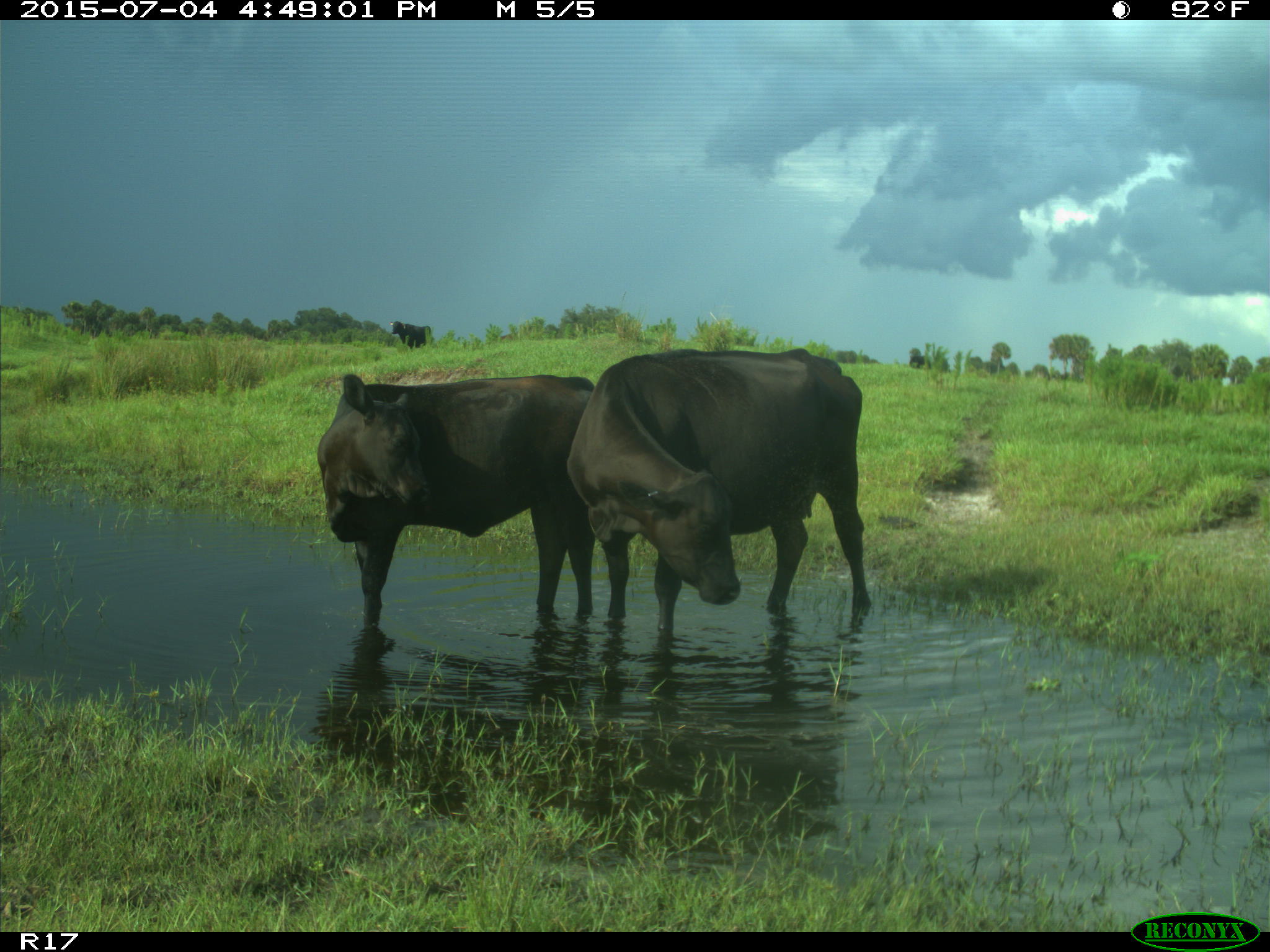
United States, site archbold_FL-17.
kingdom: Animalia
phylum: Chordata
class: Mammalia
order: Artiodactyla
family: Bovidae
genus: Bos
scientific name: Bos taurus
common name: domestic cow